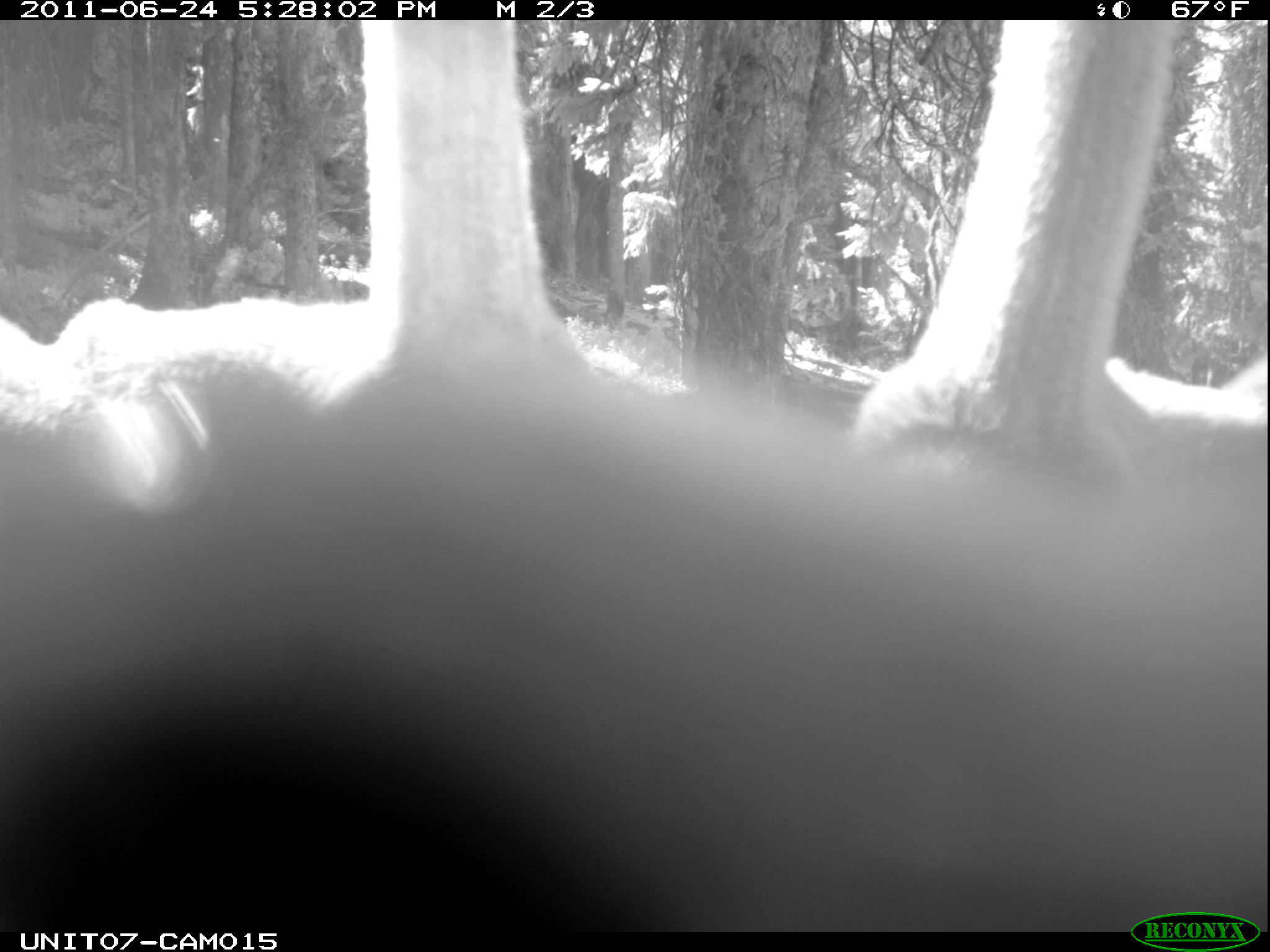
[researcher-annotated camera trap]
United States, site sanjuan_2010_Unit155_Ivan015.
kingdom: Animalia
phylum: Chordata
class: Mammalia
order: Artiodactyla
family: Cervidae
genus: Cervus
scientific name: Cervus elaphus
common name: red deer